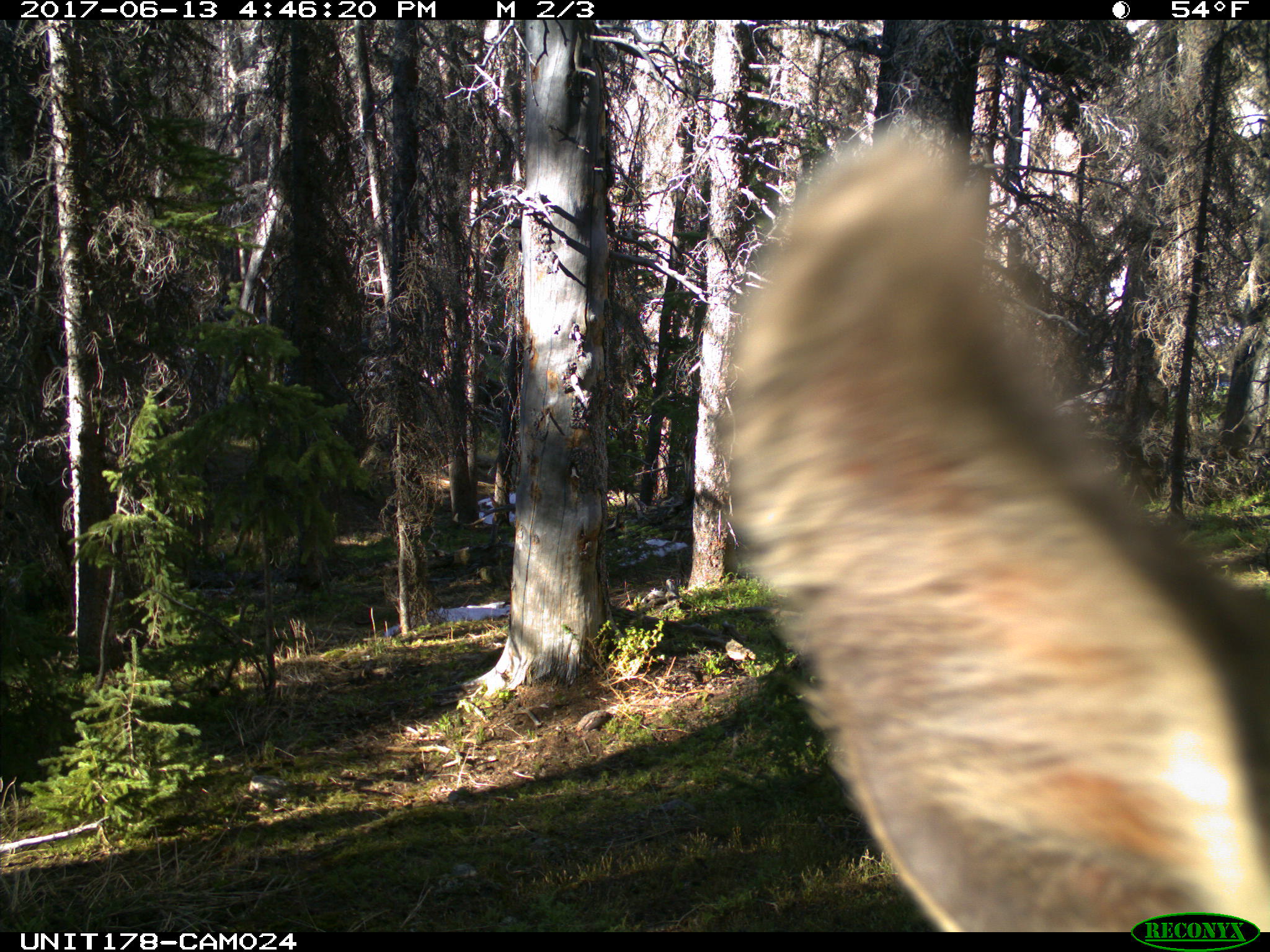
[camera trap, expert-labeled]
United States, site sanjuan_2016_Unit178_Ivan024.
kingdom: Animalia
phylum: Chordata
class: Mammalia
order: Artiodactyla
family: Cervidae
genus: Cervus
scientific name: Cervus elaphus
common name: red deer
Cervus elaphus (red deer).